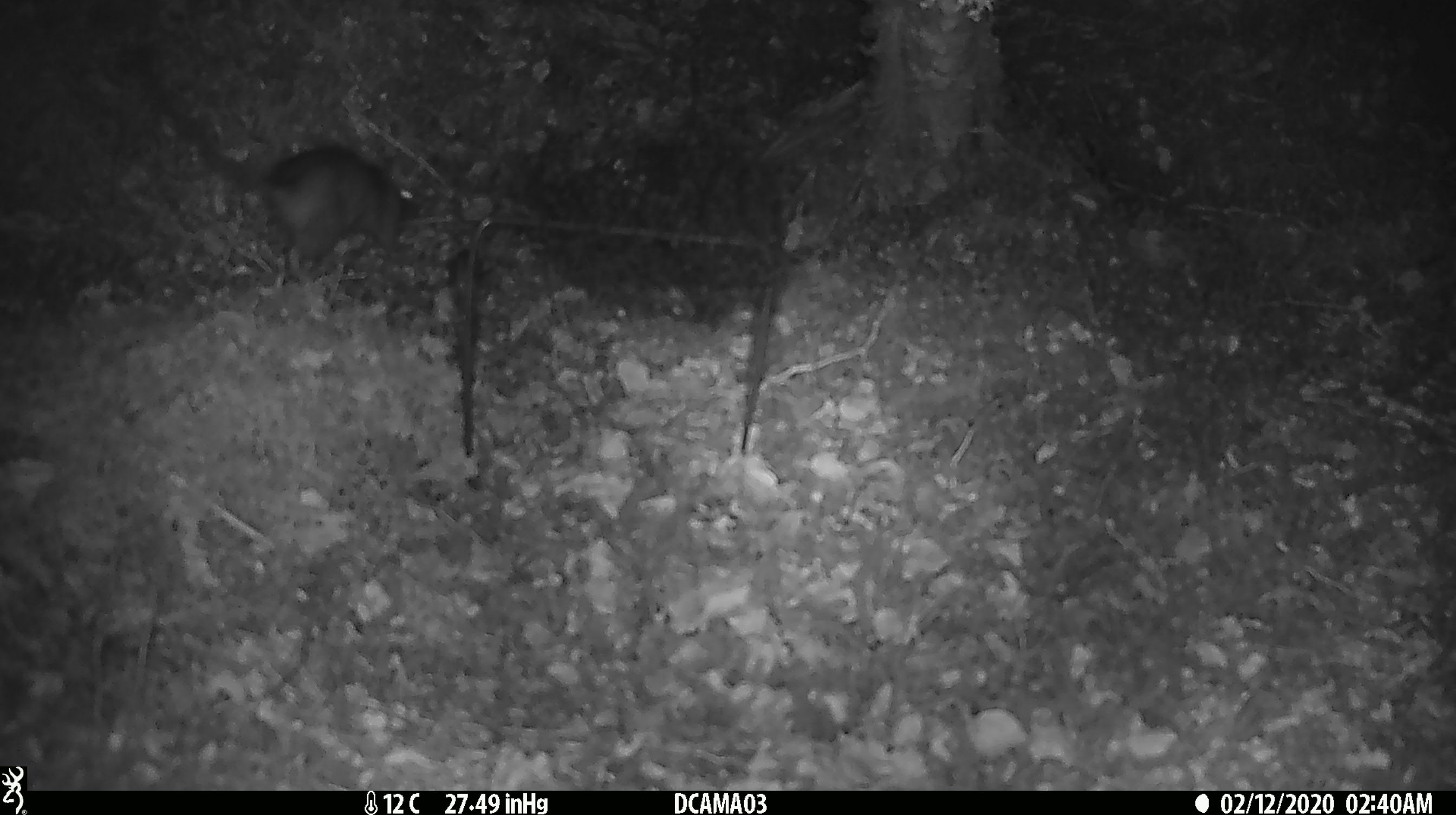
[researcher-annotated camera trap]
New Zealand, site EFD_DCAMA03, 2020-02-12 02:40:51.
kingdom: Animalia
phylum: Chordata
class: Mammalia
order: Rodentia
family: Muridae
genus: Rattus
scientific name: Rattus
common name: rat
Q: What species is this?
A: Rat (Rattus).